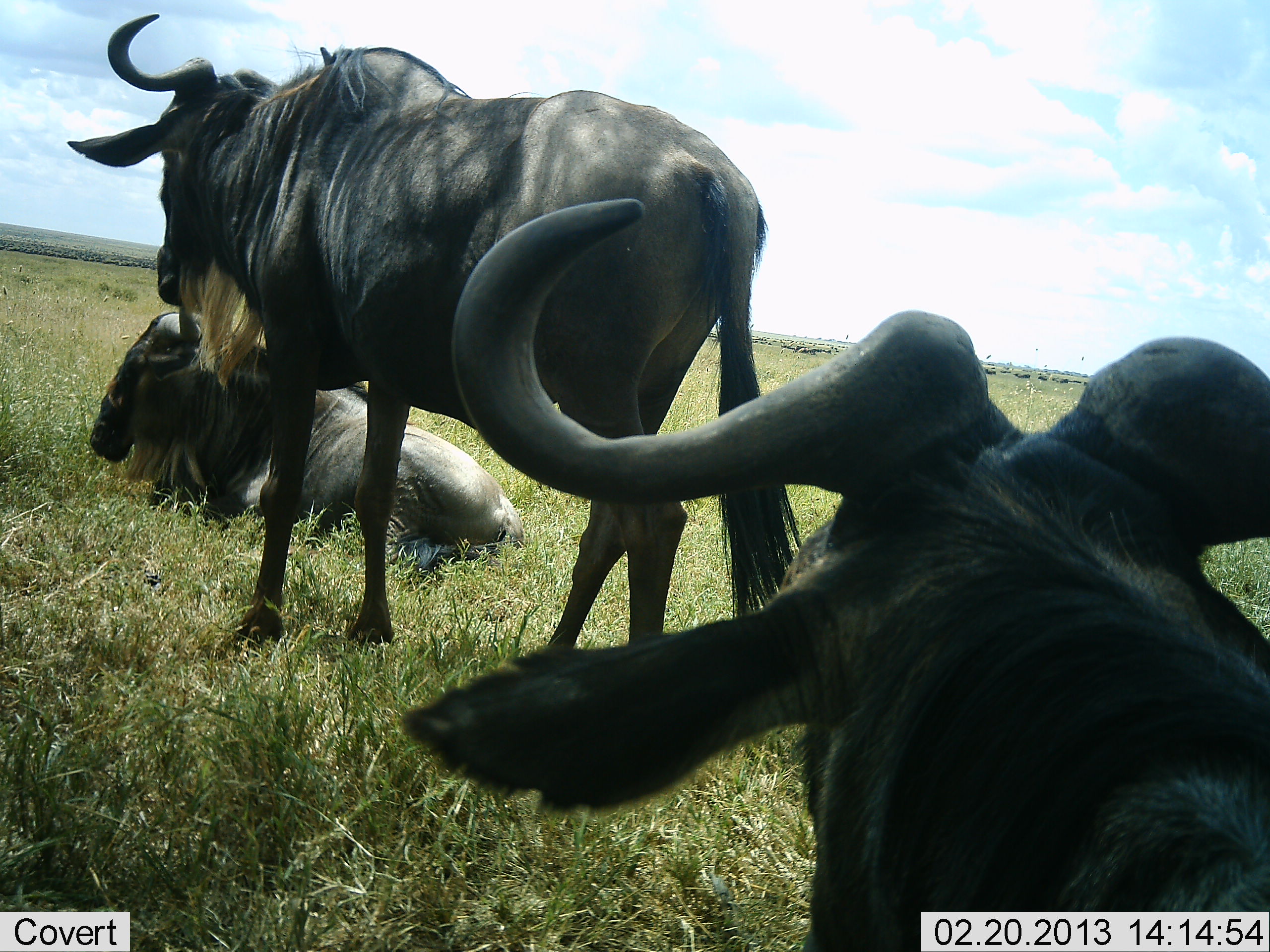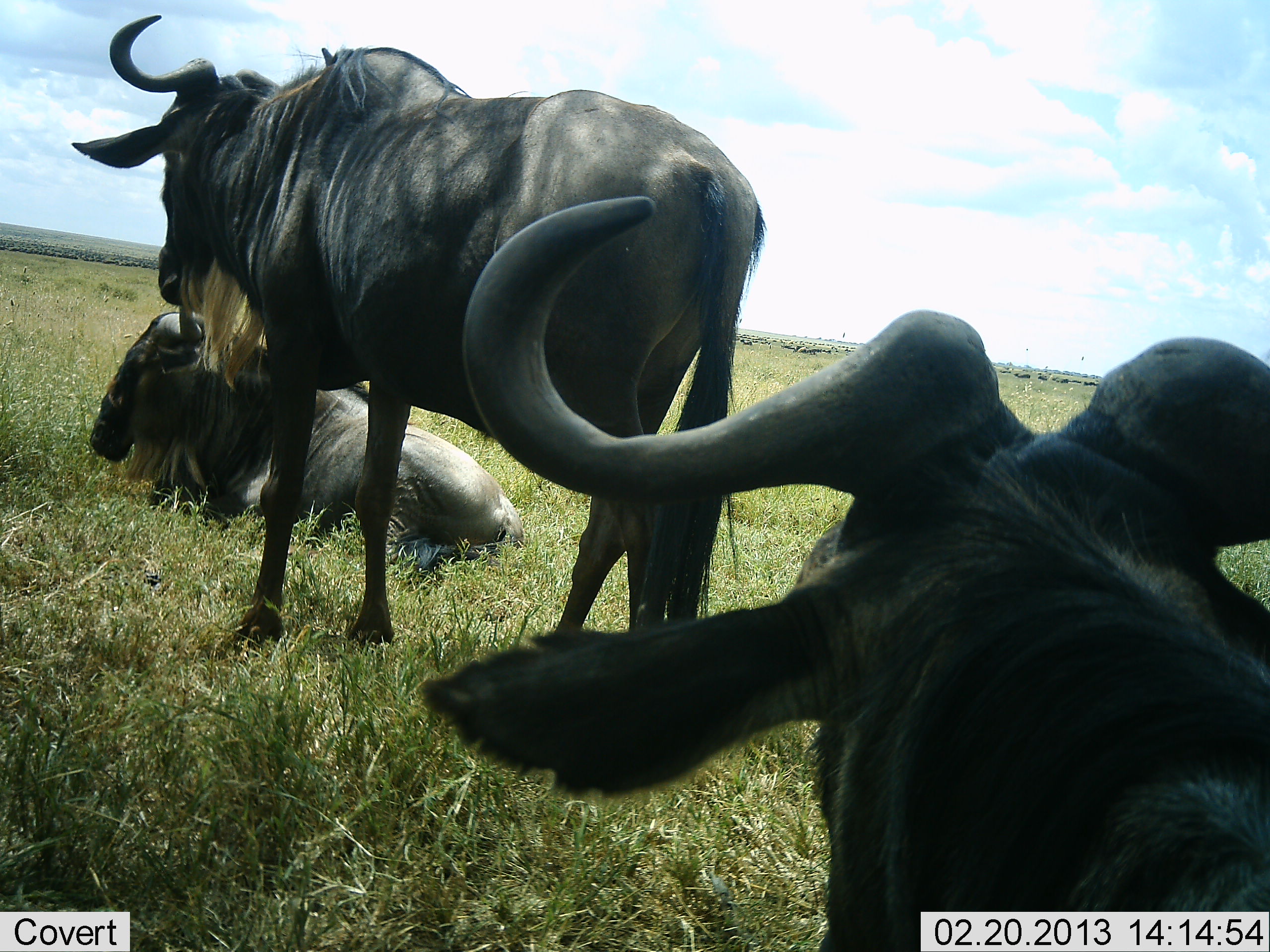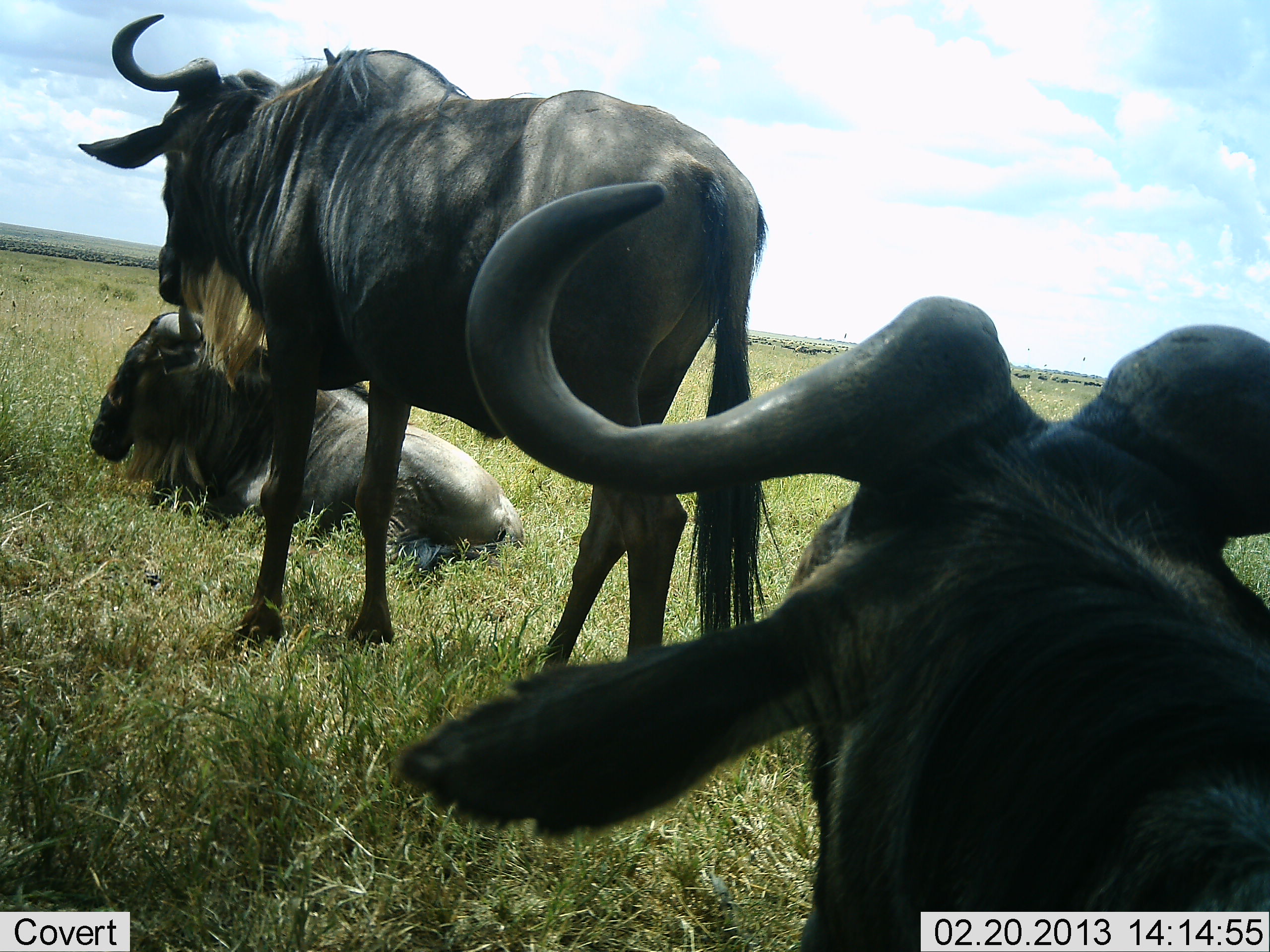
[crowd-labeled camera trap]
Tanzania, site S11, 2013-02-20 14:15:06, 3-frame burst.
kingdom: Animalia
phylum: Chordata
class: Mammalia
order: Artiodactyla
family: Bovidae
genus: Connochaetes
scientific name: Connochaetes taurinus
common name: blue wildebeest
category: wildebeest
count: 3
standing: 82%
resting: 95%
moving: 0%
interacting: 0%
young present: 0%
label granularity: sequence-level